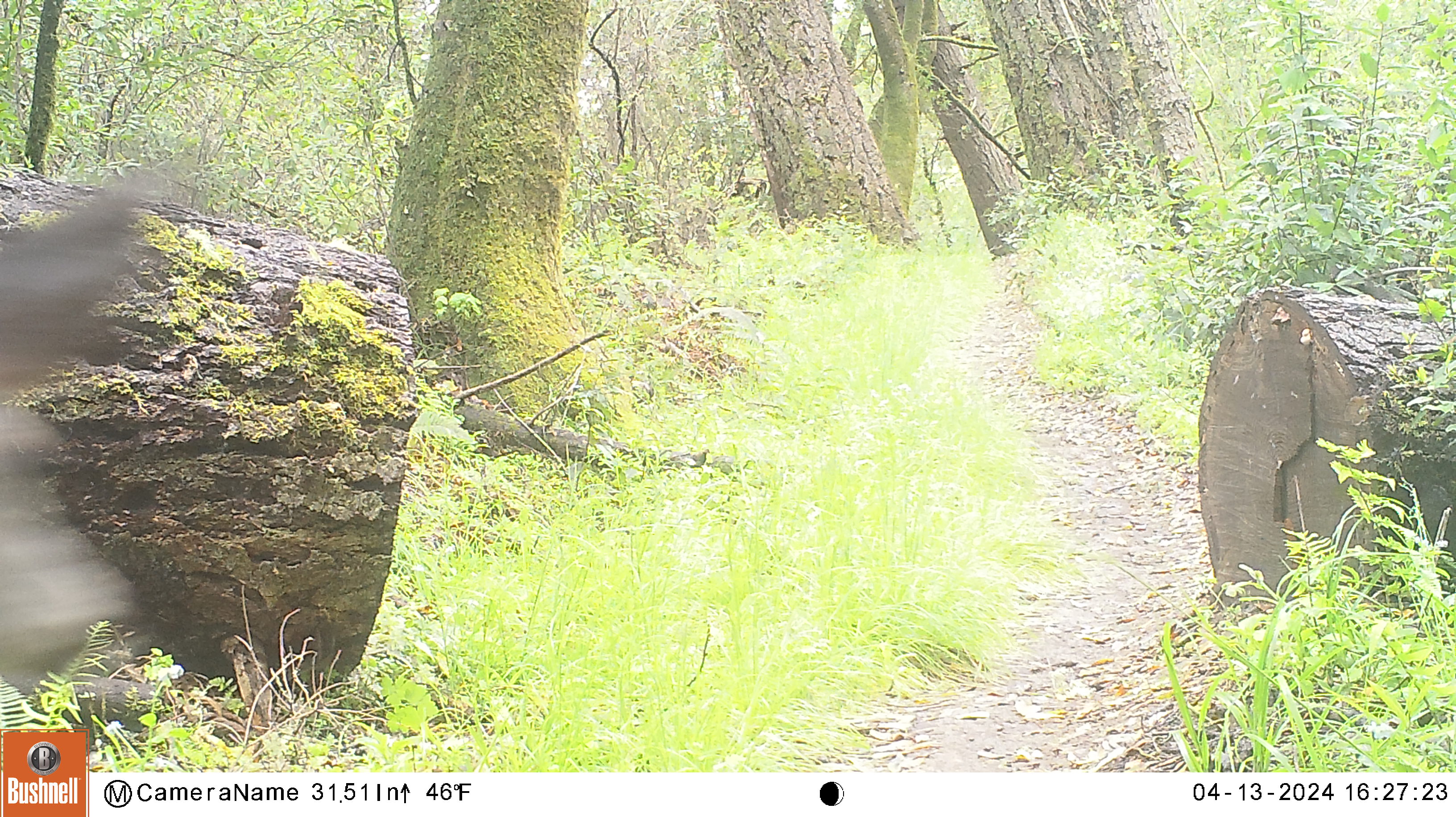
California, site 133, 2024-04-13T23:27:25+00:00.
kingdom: Animalia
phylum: Chordata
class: Mammalia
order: Artiodactyla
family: Cervidae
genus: Odocoileus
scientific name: Odocoileus hemionus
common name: mule deer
Mule deer (Odocoileus hemionus).